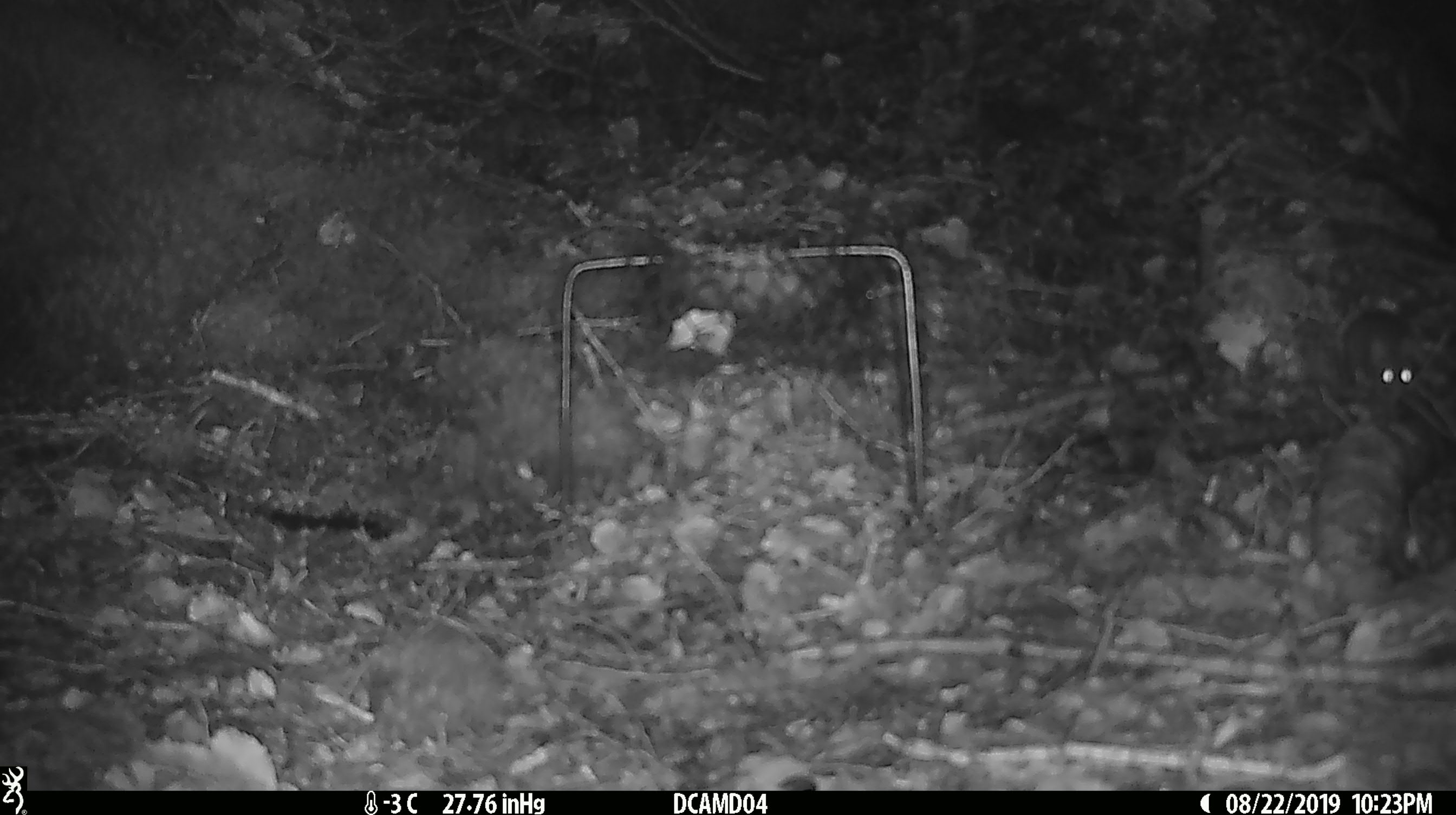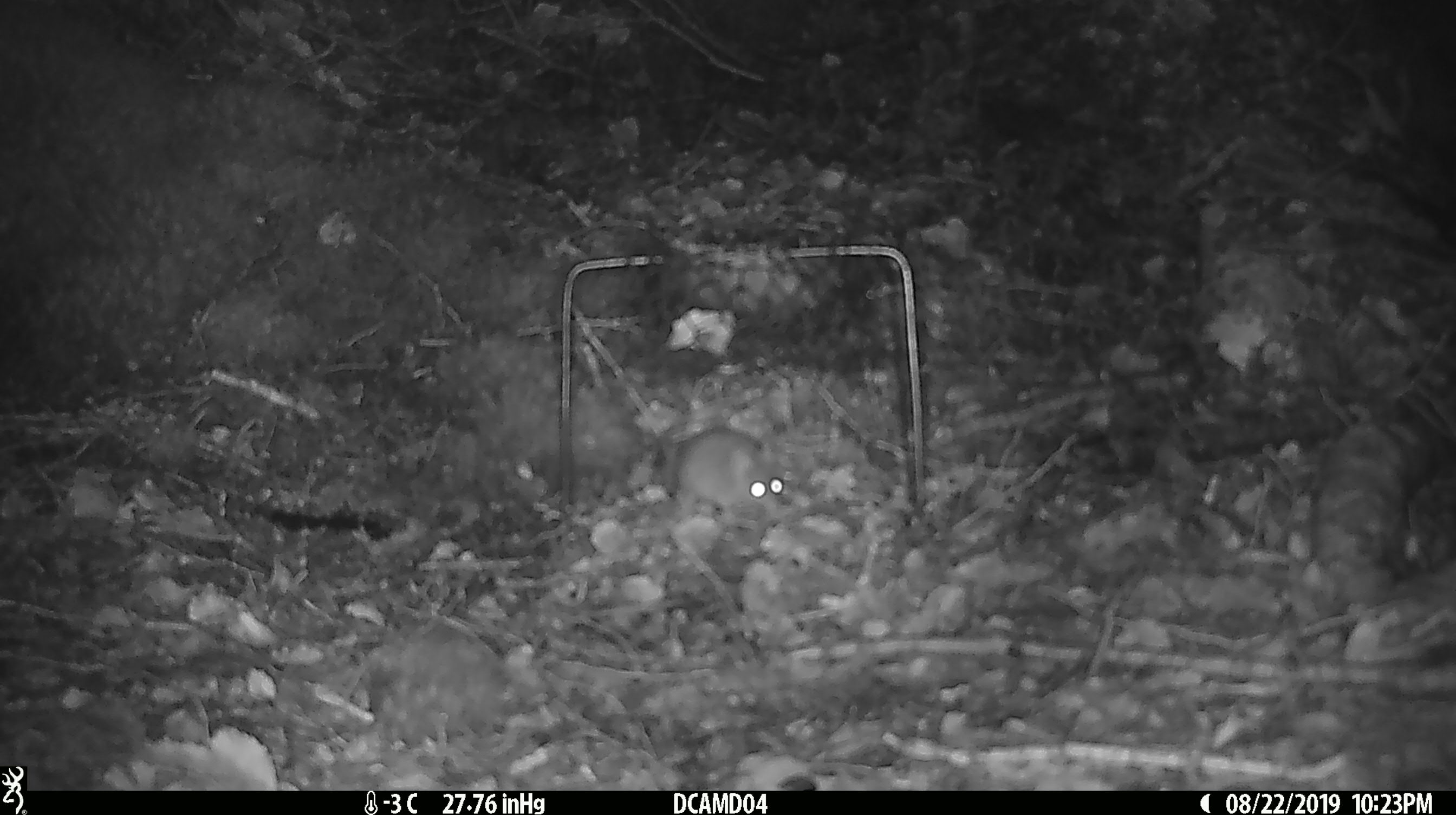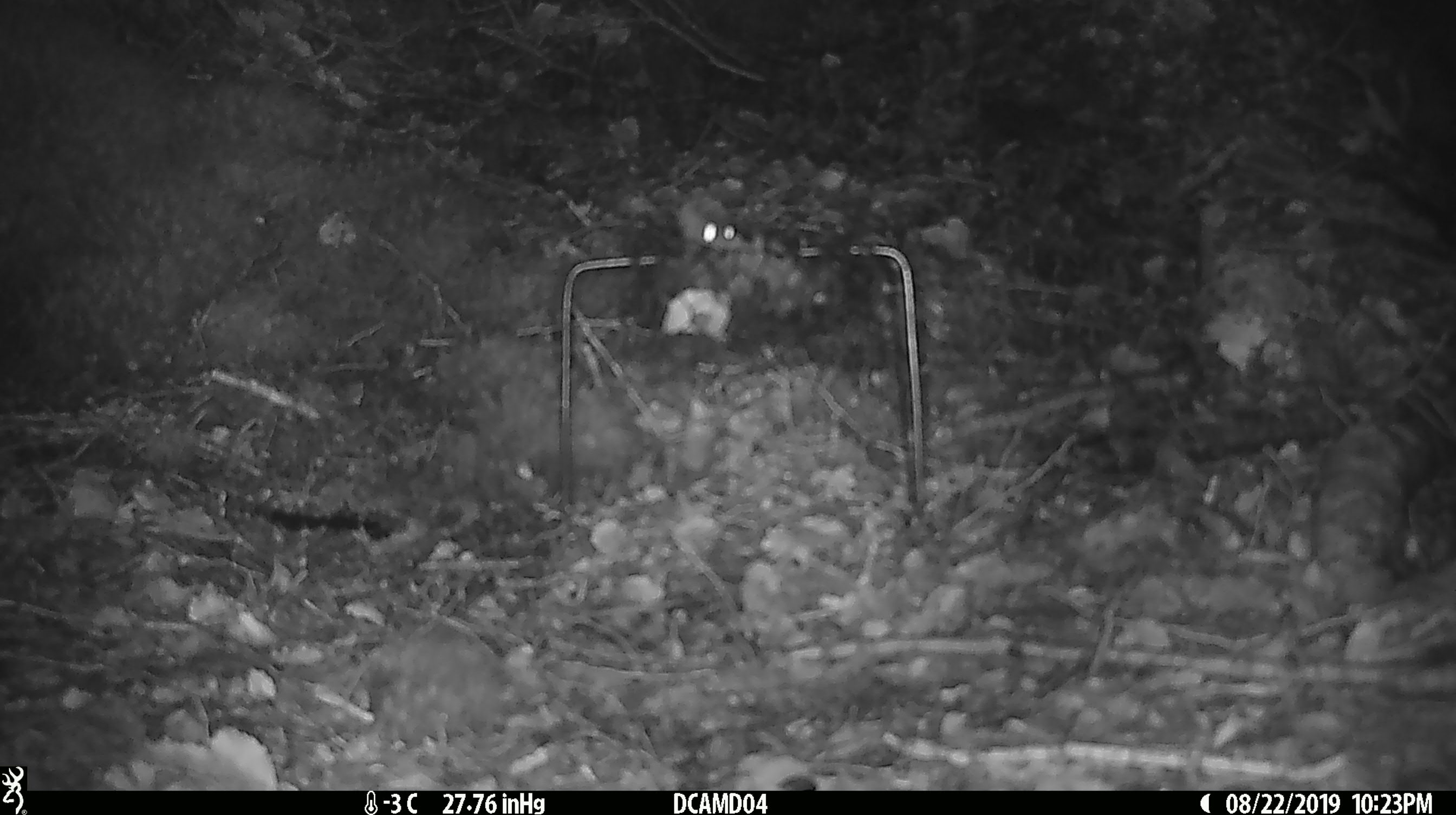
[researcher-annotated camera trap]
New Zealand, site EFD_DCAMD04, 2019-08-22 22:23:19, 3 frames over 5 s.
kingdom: Animalia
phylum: Chordata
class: Mammalia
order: Rodentia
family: Muridae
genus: Mus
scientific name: Mus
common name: mouse